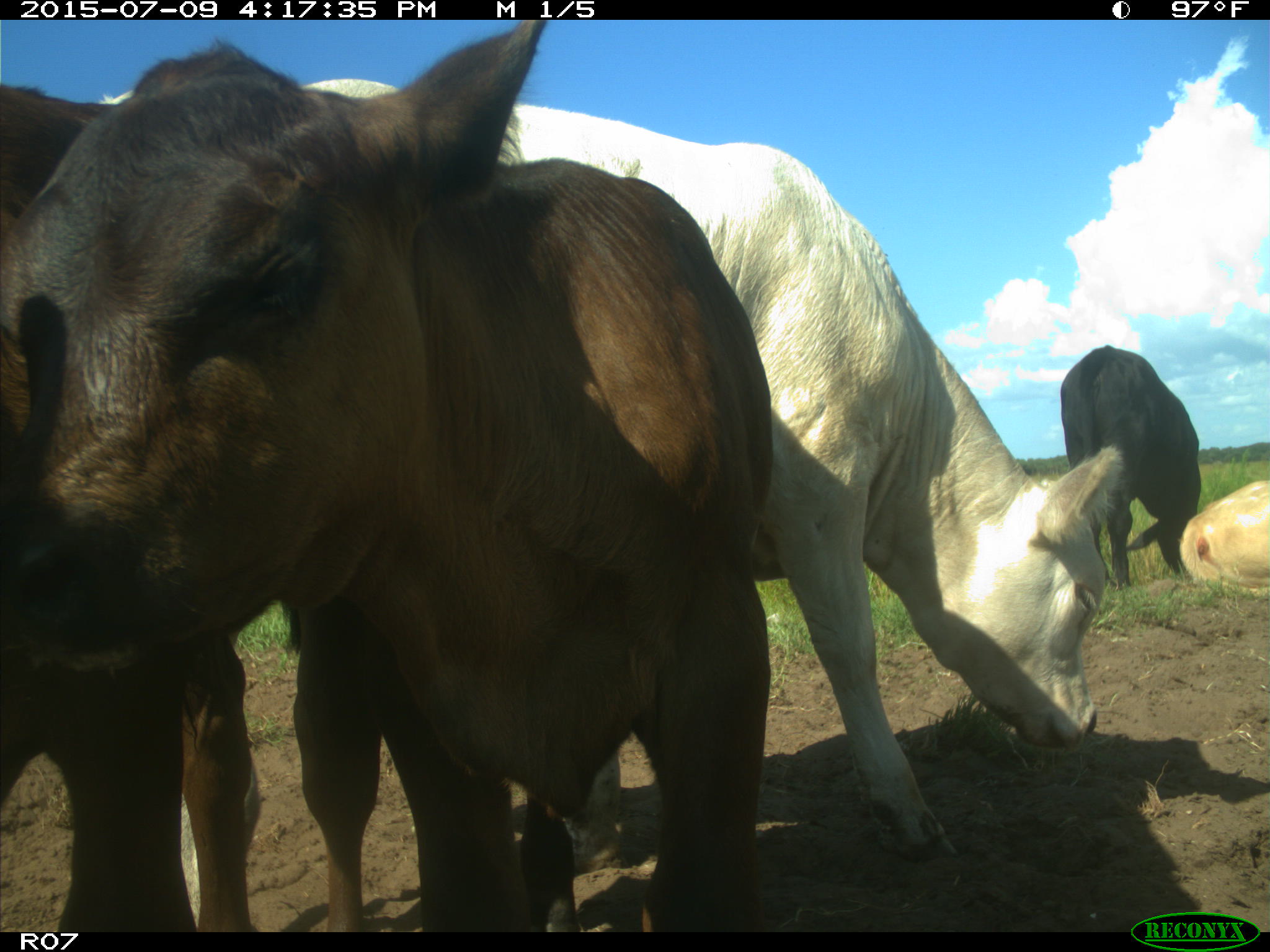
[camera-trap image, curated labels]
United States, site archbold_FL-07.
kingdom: Animalia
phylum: Chordata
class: Mammalia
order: Artiodactyla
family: Bovidae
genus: Bos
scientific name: Bos taurus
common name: domestic cow